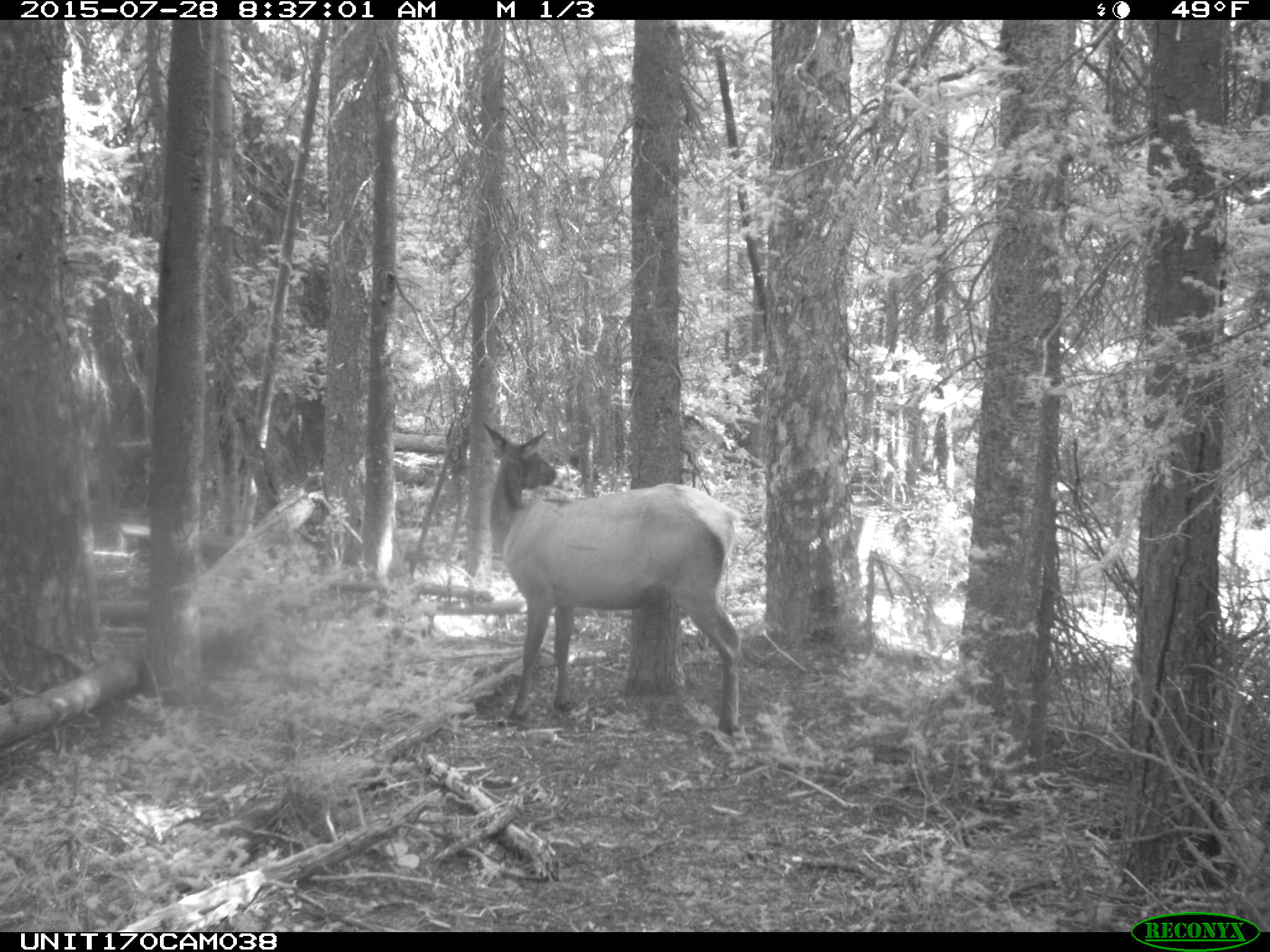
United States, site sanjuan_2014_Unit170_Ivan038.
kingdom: Animalia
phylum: Chordata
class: Mammalia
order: Artiodactyla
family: Cervidae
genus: Cervus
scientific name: Cervus elaphus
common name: red deer